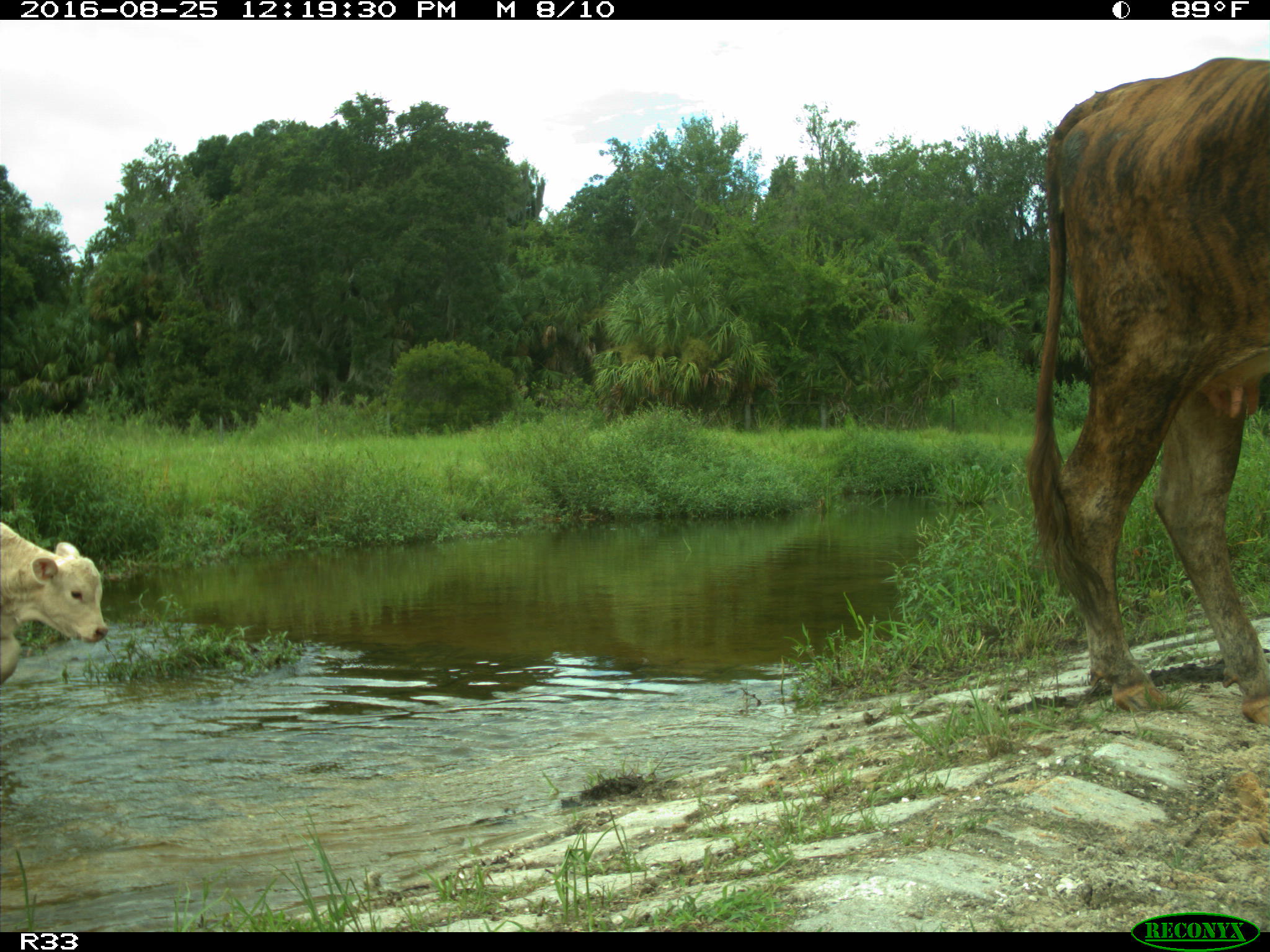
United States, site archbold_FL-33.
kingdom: Animalia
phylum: Chordata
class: Mammalia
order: Artiodactyla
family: Bovidae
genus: Bos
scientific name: Bos taurus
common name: domestic cow